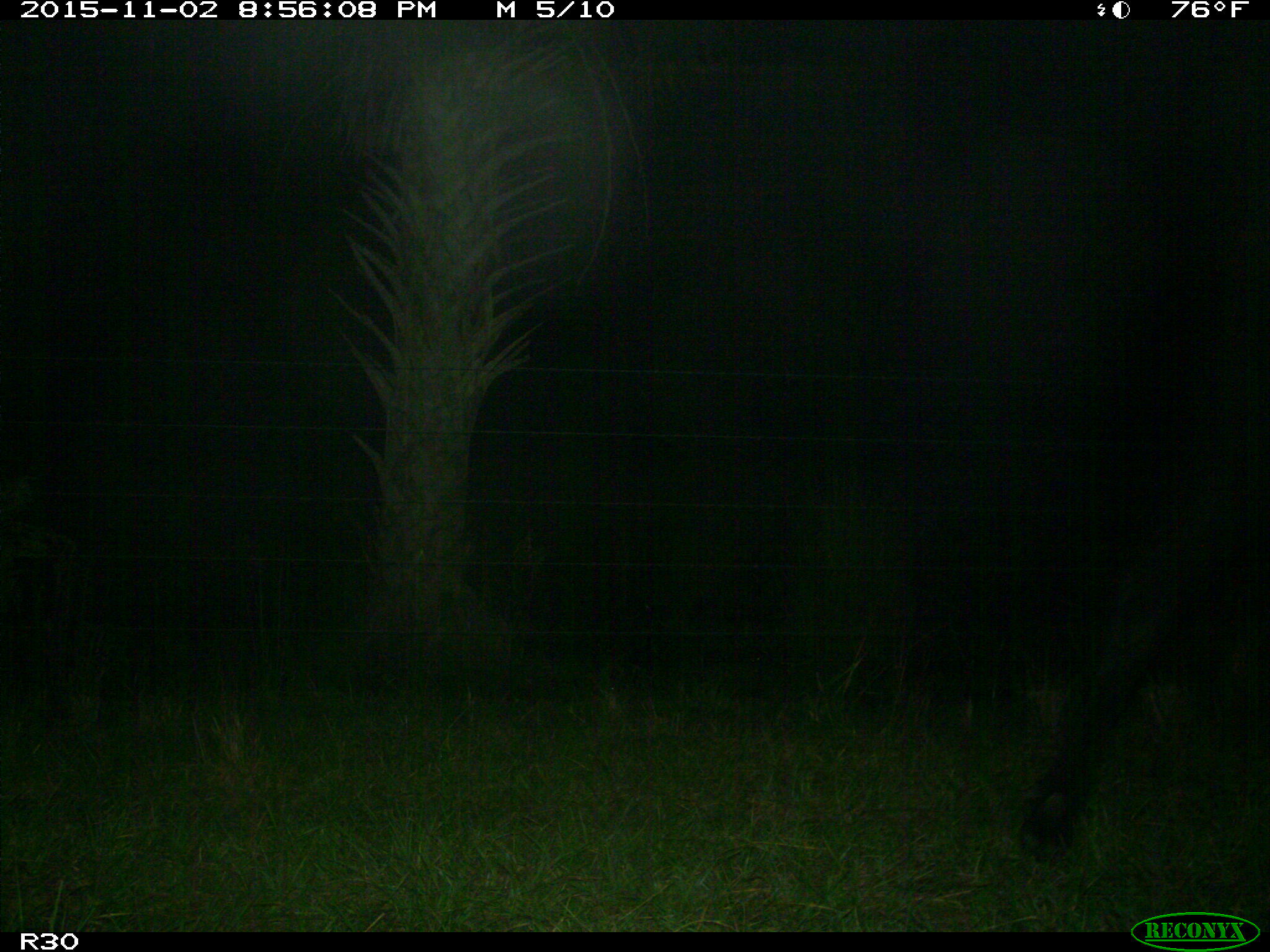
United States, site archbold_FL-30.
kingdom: Animalia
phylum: Chordata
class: Mammalia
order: Artiodactyla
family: Bovidae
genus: Bos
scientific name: Bos taurus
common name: domestic cow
Bos taurus (domestic cow).